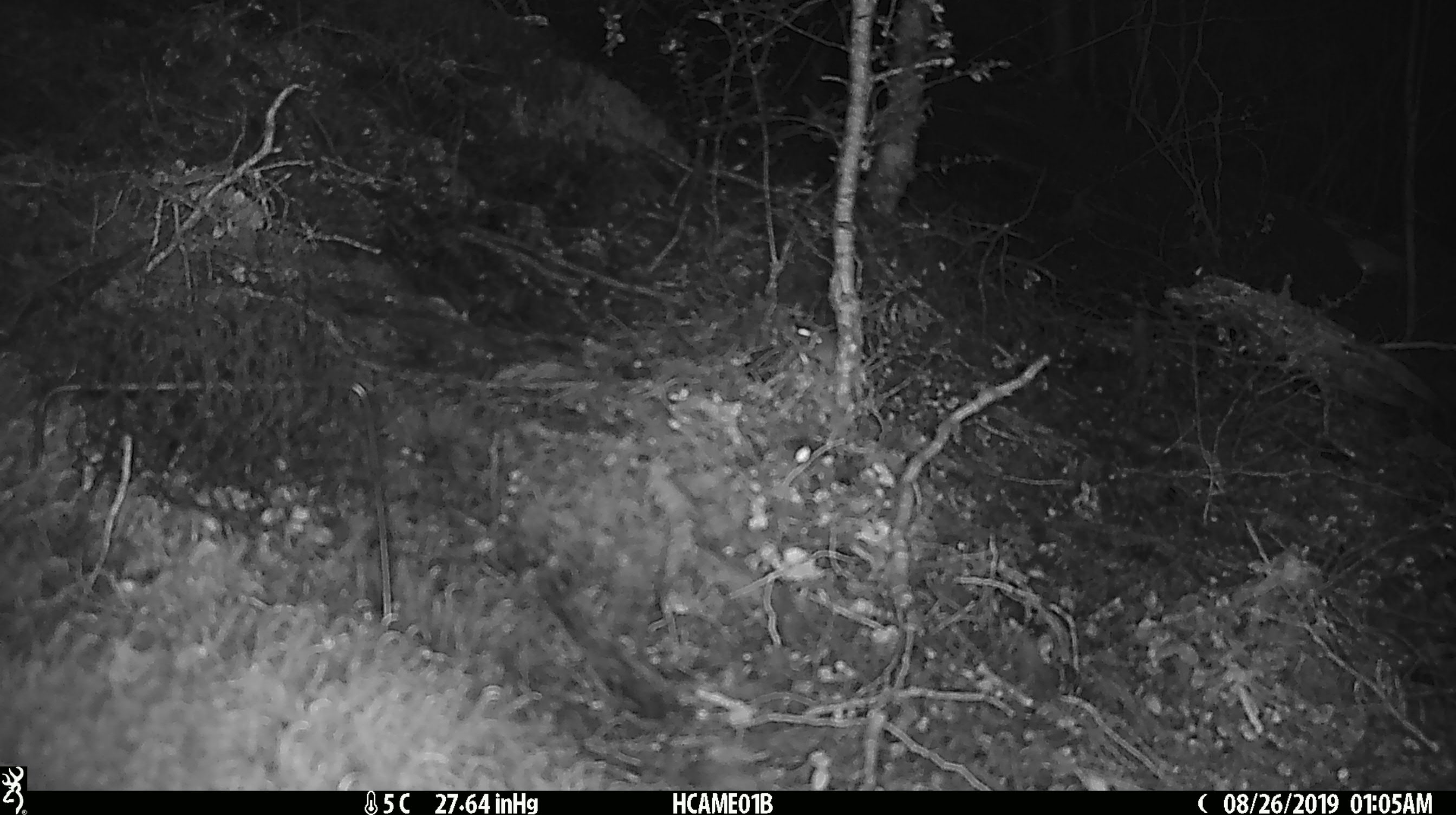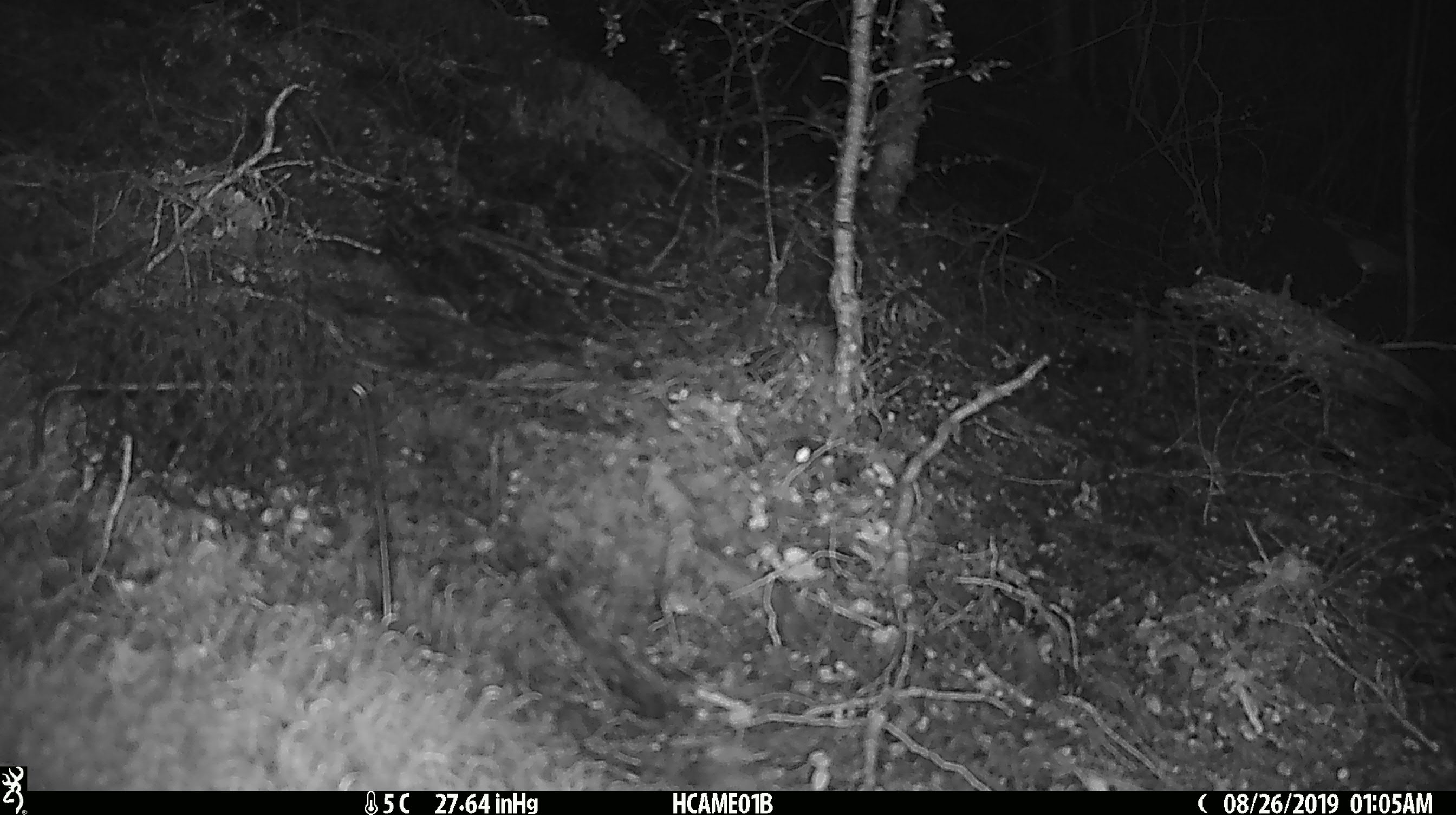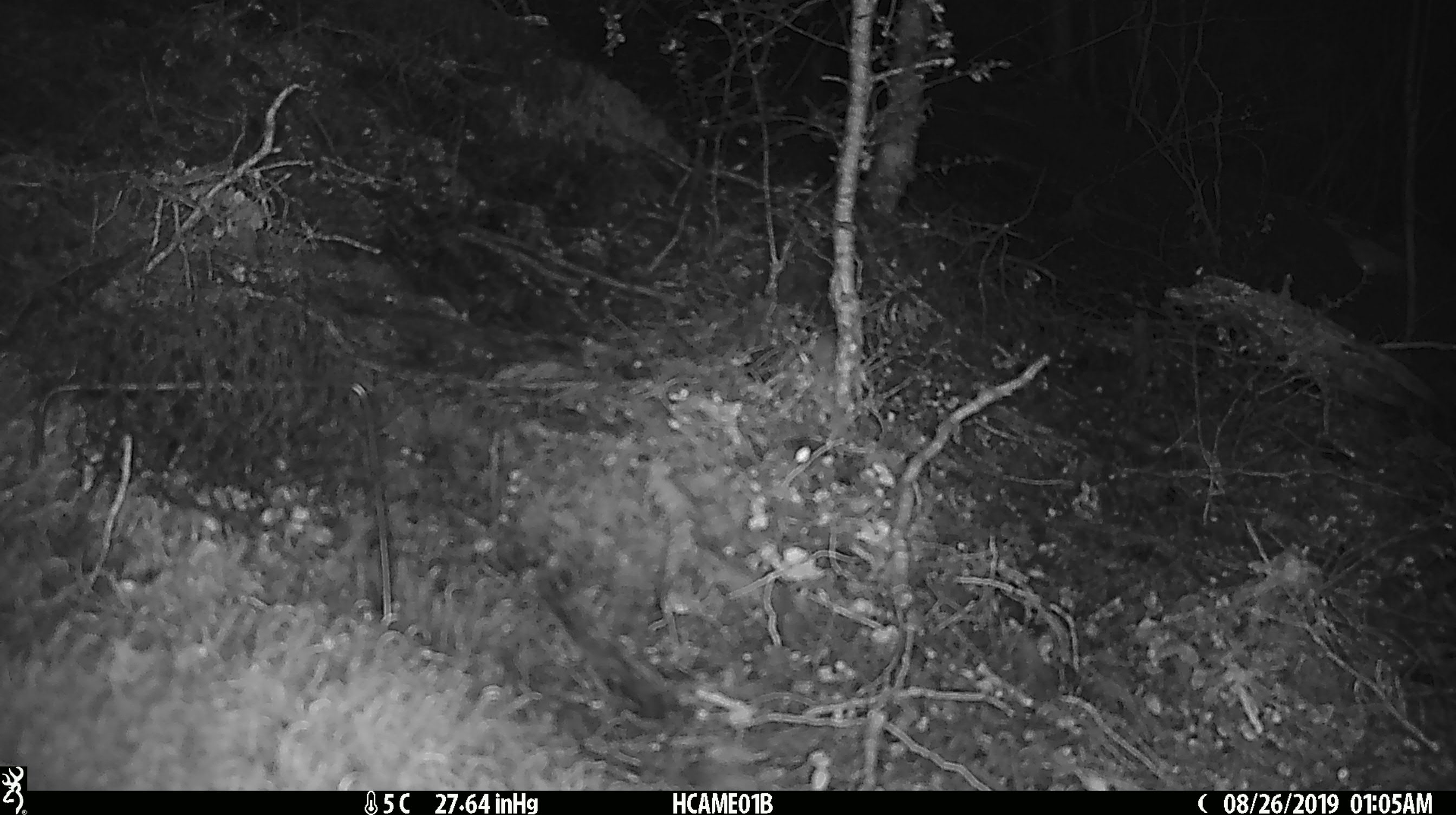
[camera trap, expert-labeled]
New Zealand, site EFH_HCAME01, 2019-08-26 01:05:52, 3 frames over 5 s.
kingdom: Animalia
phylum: Chordata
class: Mammalia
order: Rodentia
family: Muridae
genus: Mus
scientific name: Mus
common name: mouse